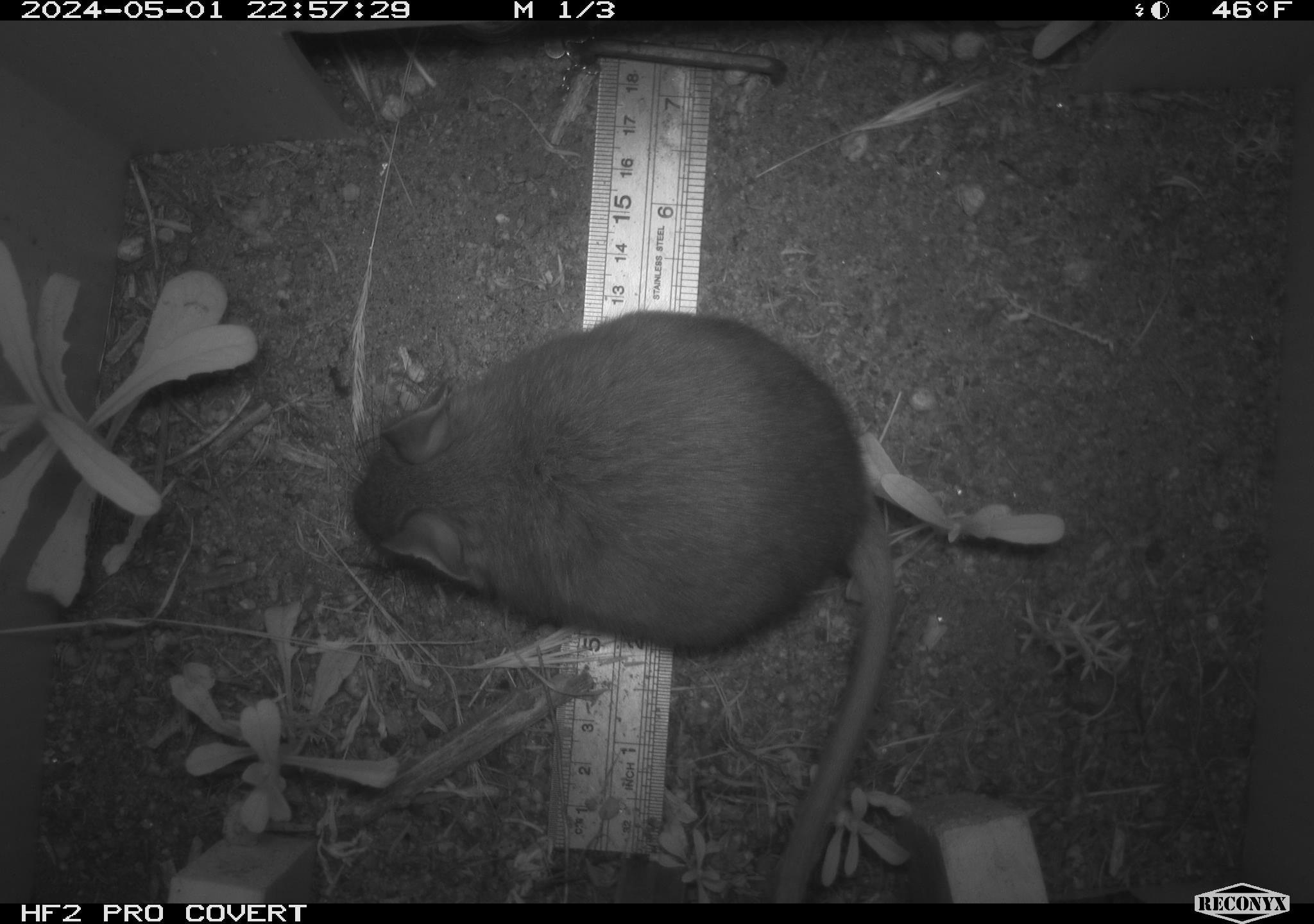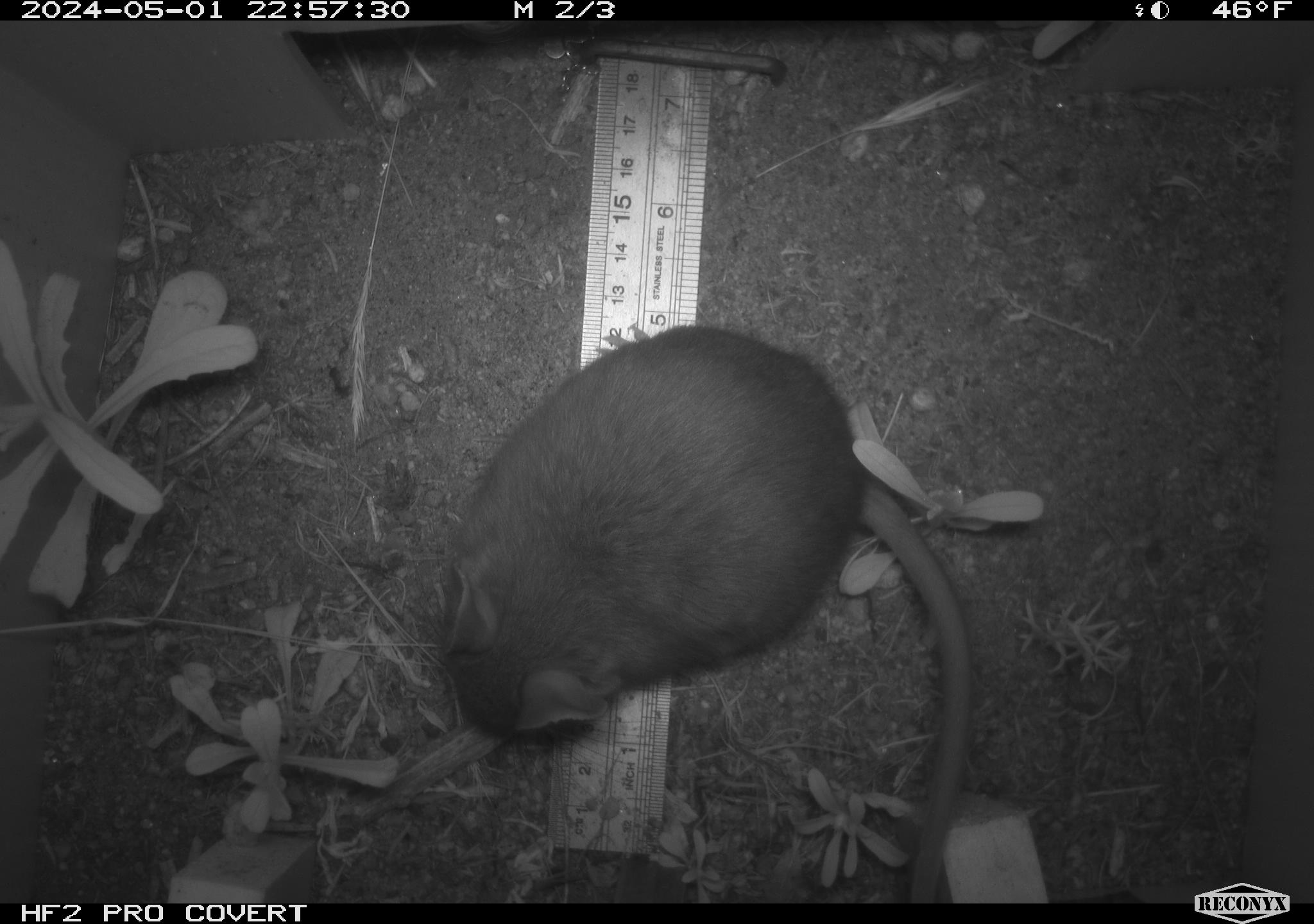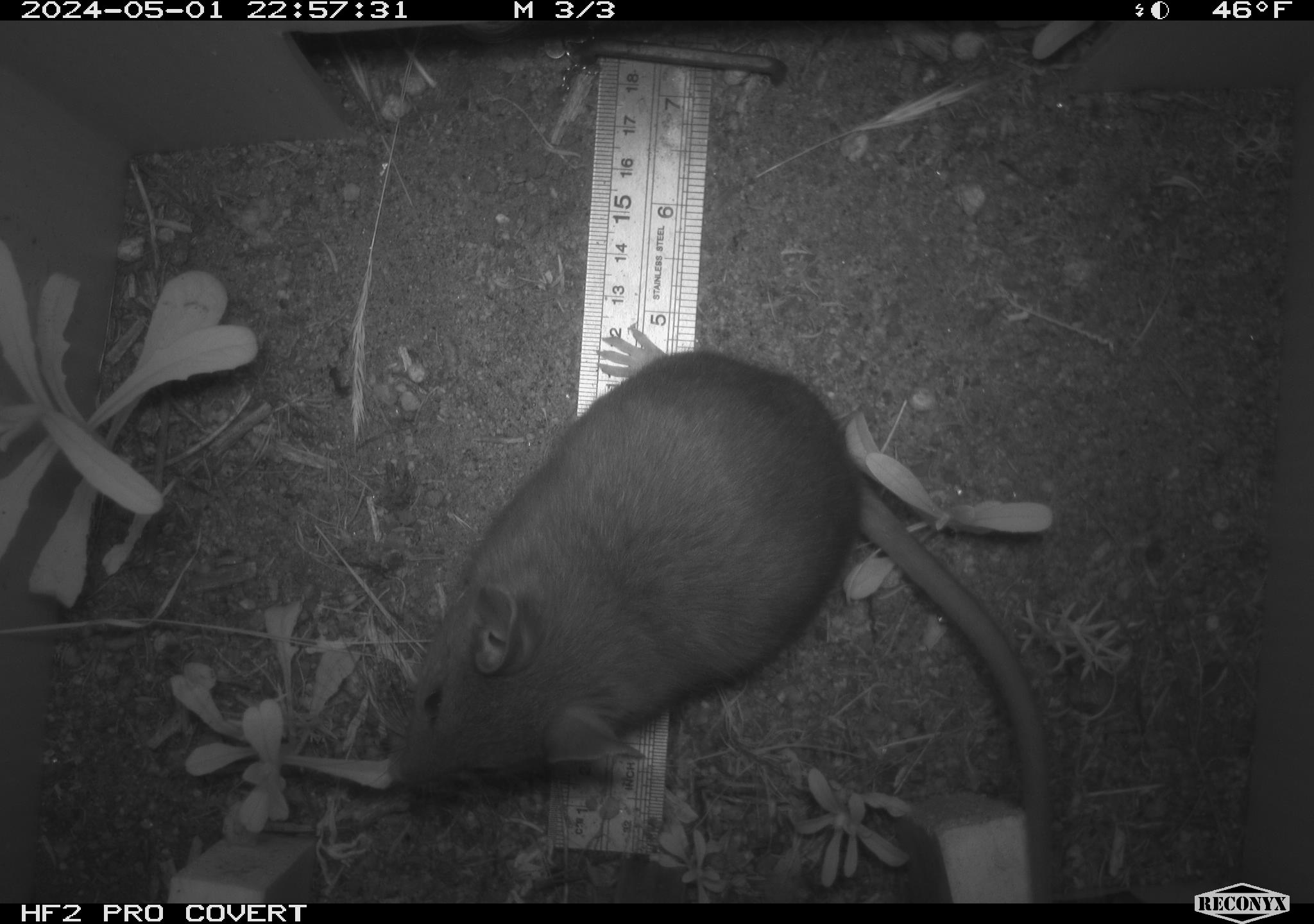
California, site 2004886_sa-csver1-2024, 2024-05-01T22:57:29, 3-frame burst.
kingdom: Animalia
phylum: Chordata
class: Mammalia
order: Rodentia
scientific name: Rodentia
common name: rodent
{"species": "rodent (Rodentia)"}